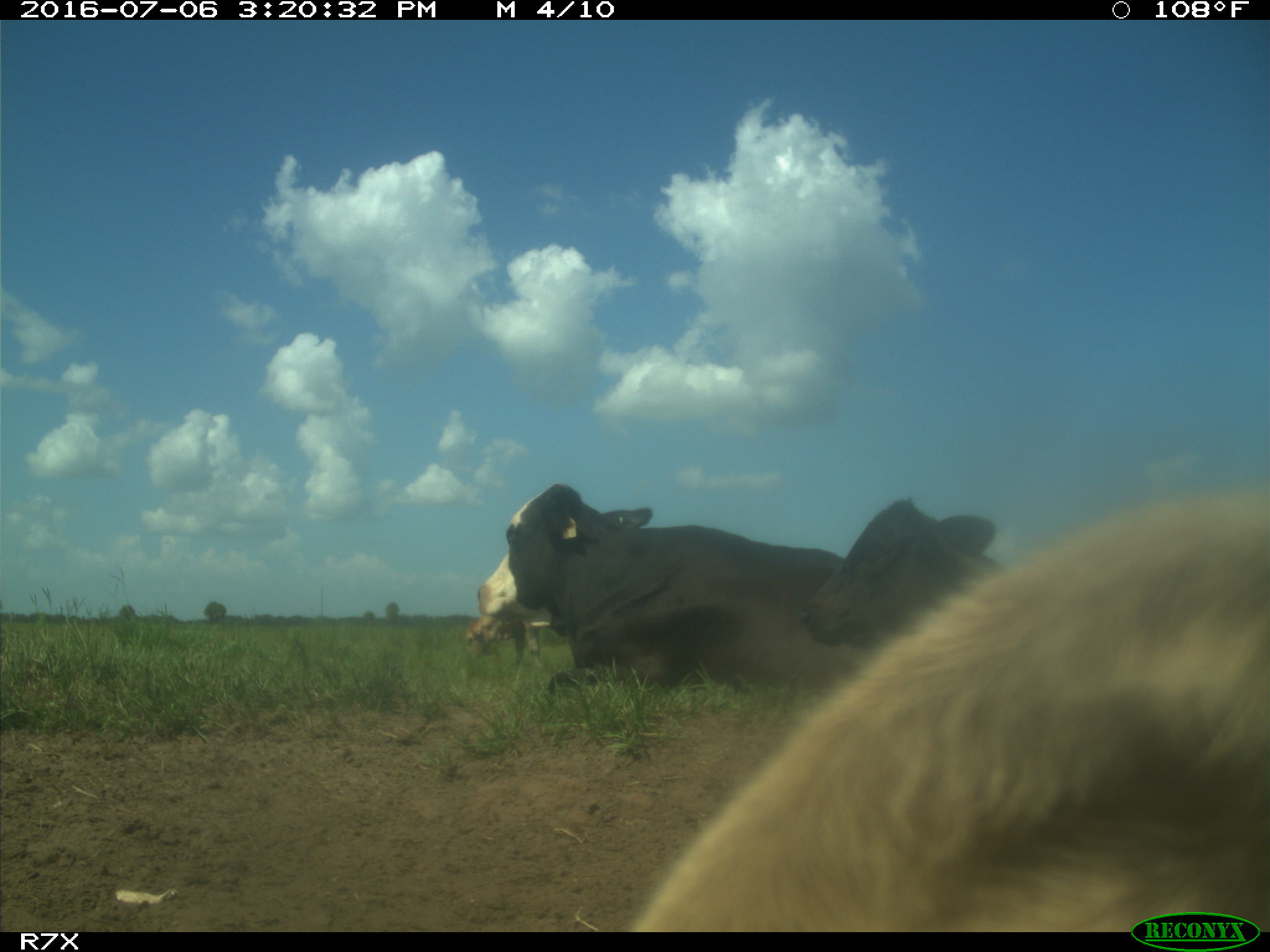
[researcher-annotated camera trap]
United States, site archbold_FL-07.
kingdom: Animalia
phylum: Chordata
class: Mammalia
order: Artiodactyla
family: Bovidae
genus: Bos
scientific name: Bos taurus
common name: domestic cow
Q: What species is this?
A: Bos taurus (domestic cow).